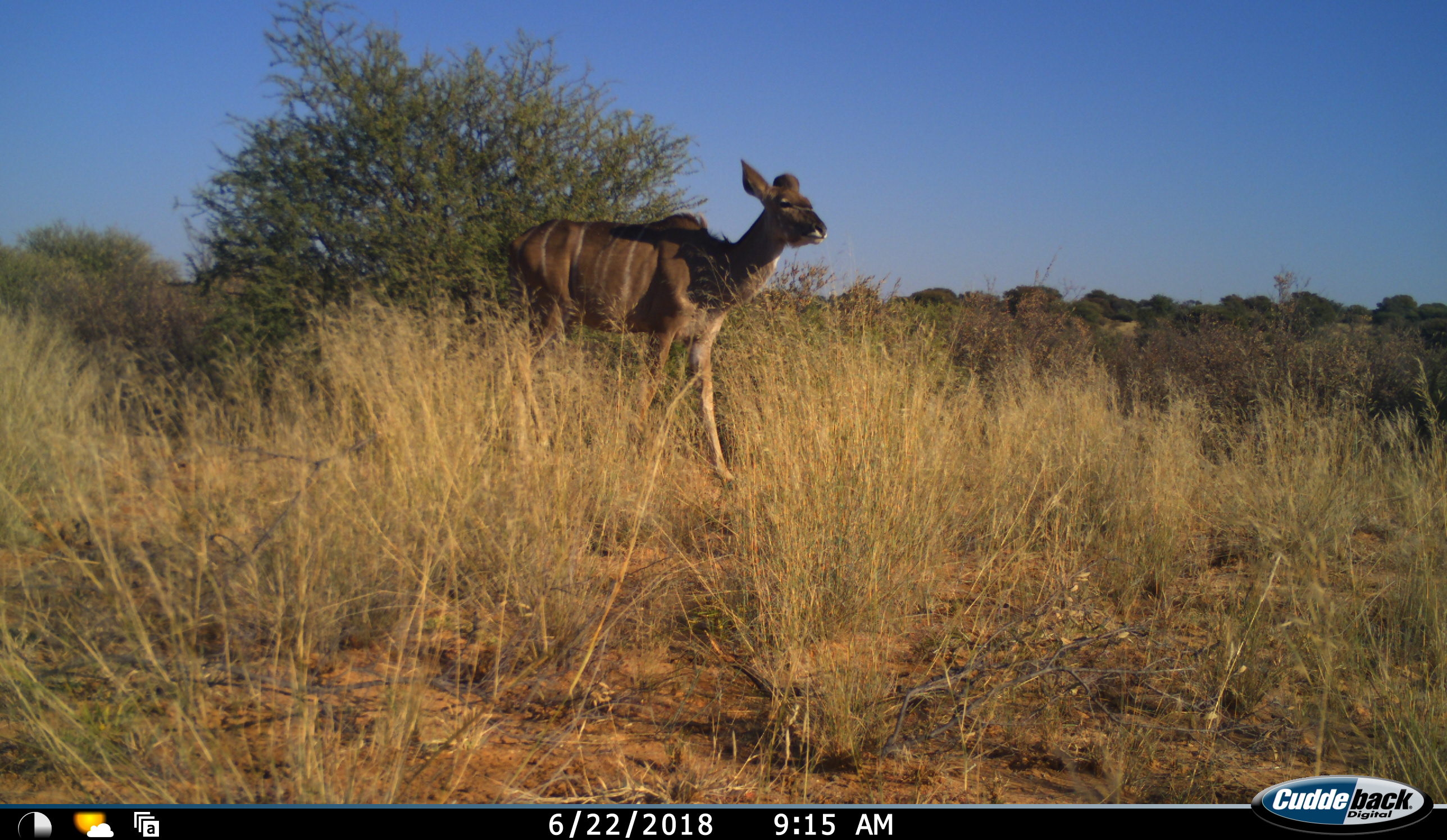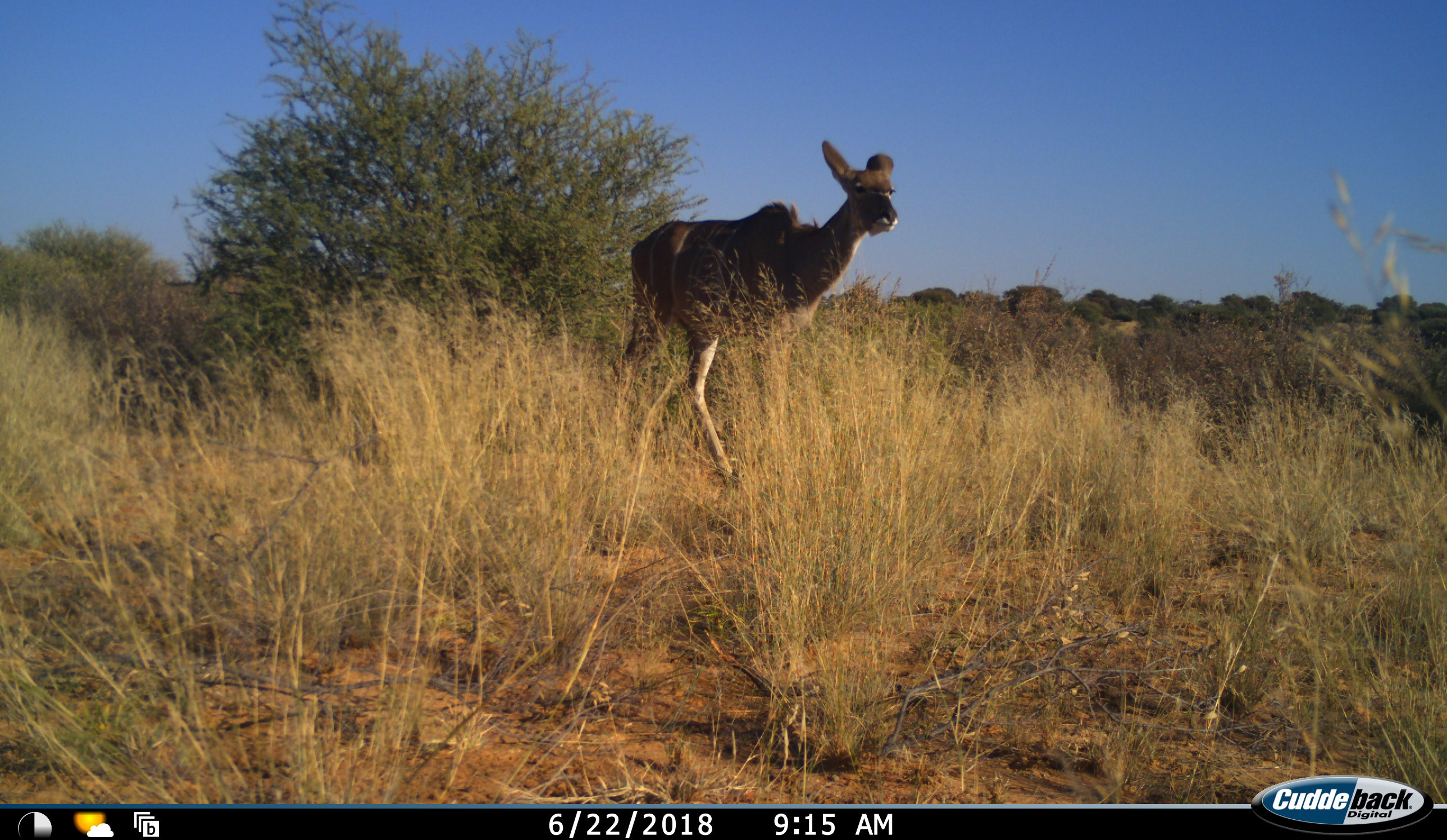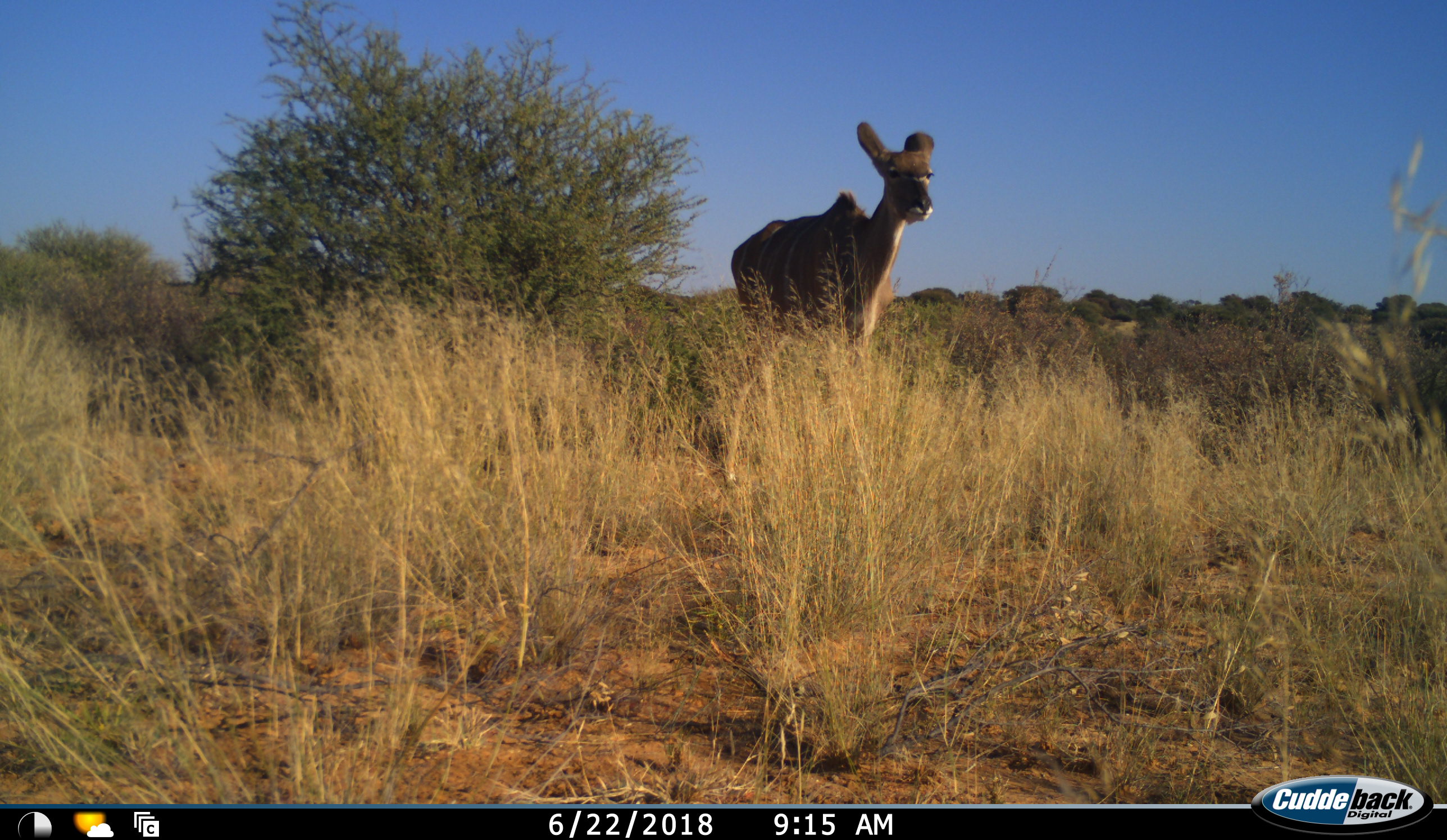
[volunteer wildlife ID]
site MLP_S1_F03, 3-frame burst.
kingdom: Animalia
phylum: Chordata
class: Mammalia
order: Artiodactyla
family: Bovidae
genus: Tragelaphus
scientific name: Tragelaphus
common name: kudu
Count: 1.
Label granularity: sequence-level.